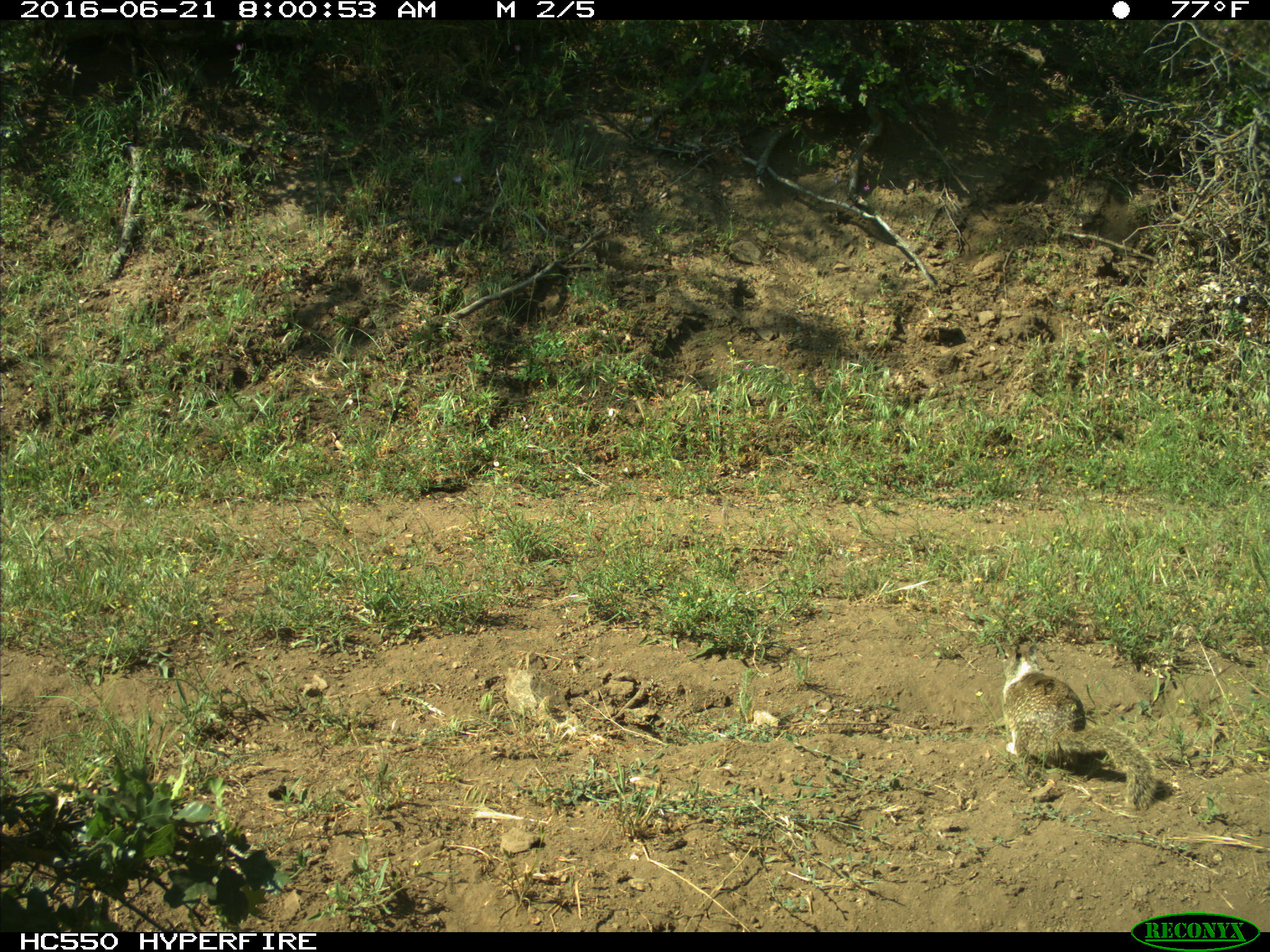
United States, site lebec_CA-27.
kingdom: Animalia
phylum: Chordata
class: Mammalia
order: Rodentia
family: Sciuridae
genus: Otospermophilus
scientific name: Otospermophilus beecheyi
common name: california ground squirrel